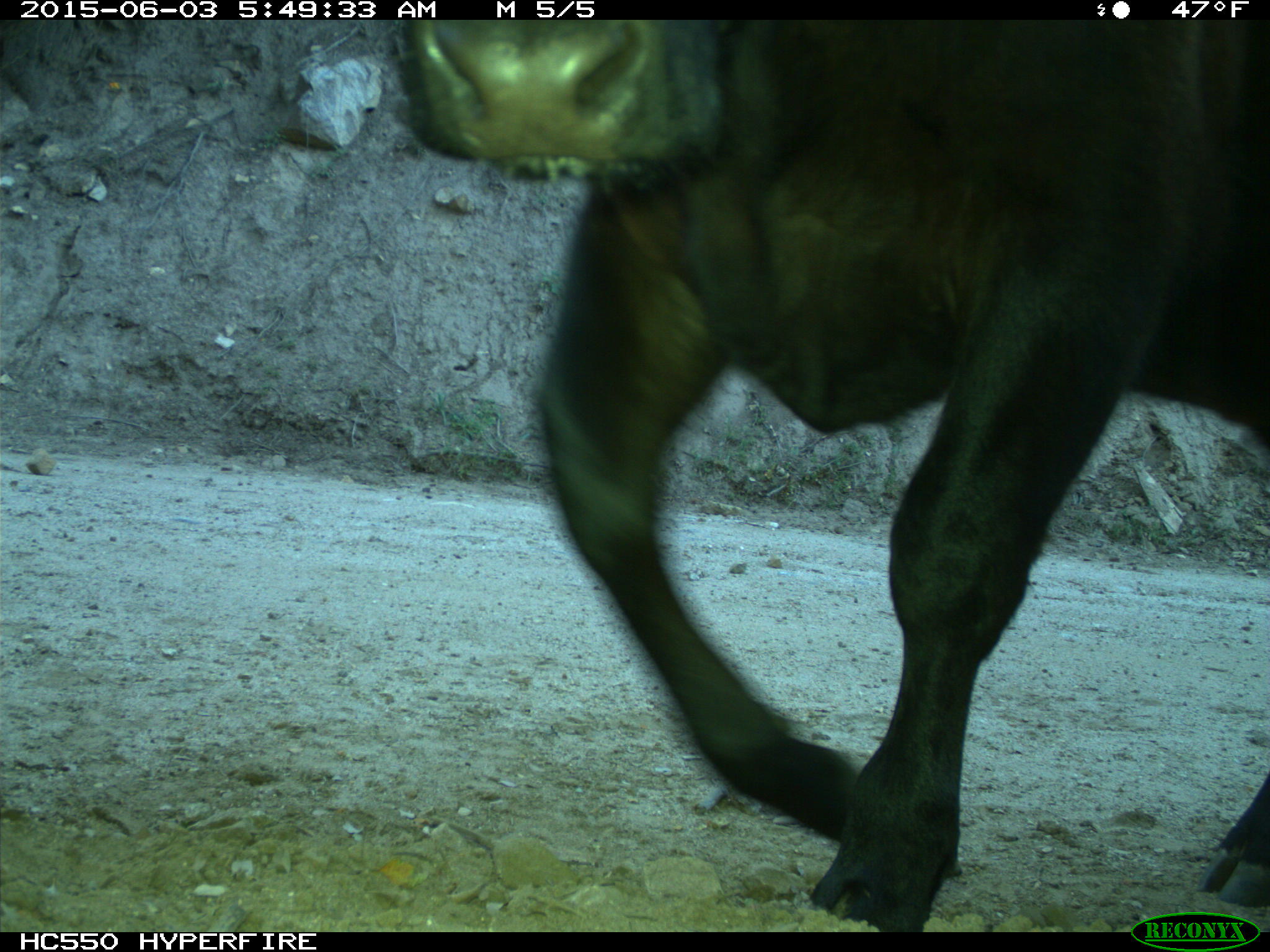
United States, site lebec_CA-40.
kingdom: Animalia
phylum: Chordata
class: Mammalia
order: Artiodactyla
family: Bovidae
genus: Bos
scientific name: Bos taurus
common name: domestic cow